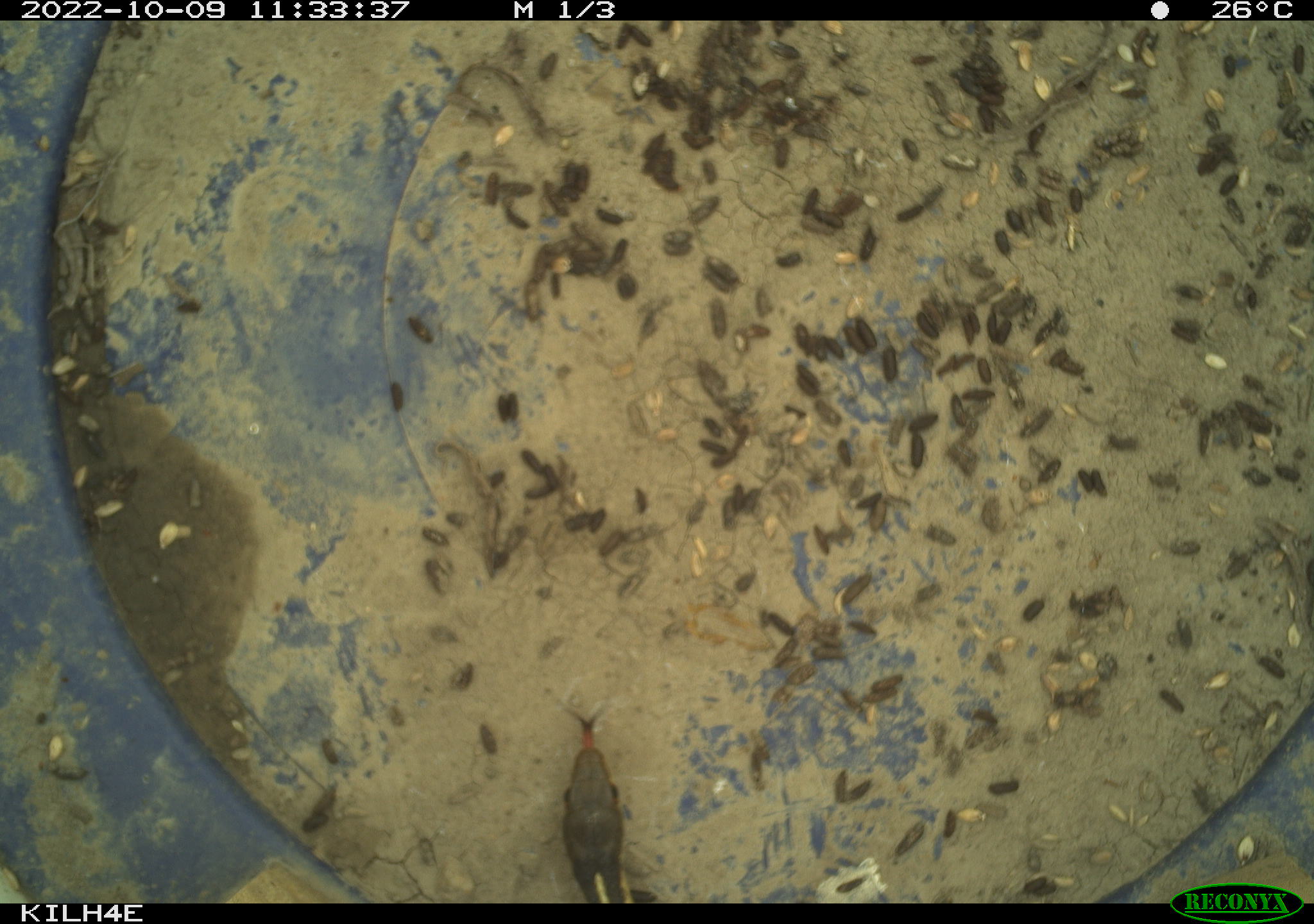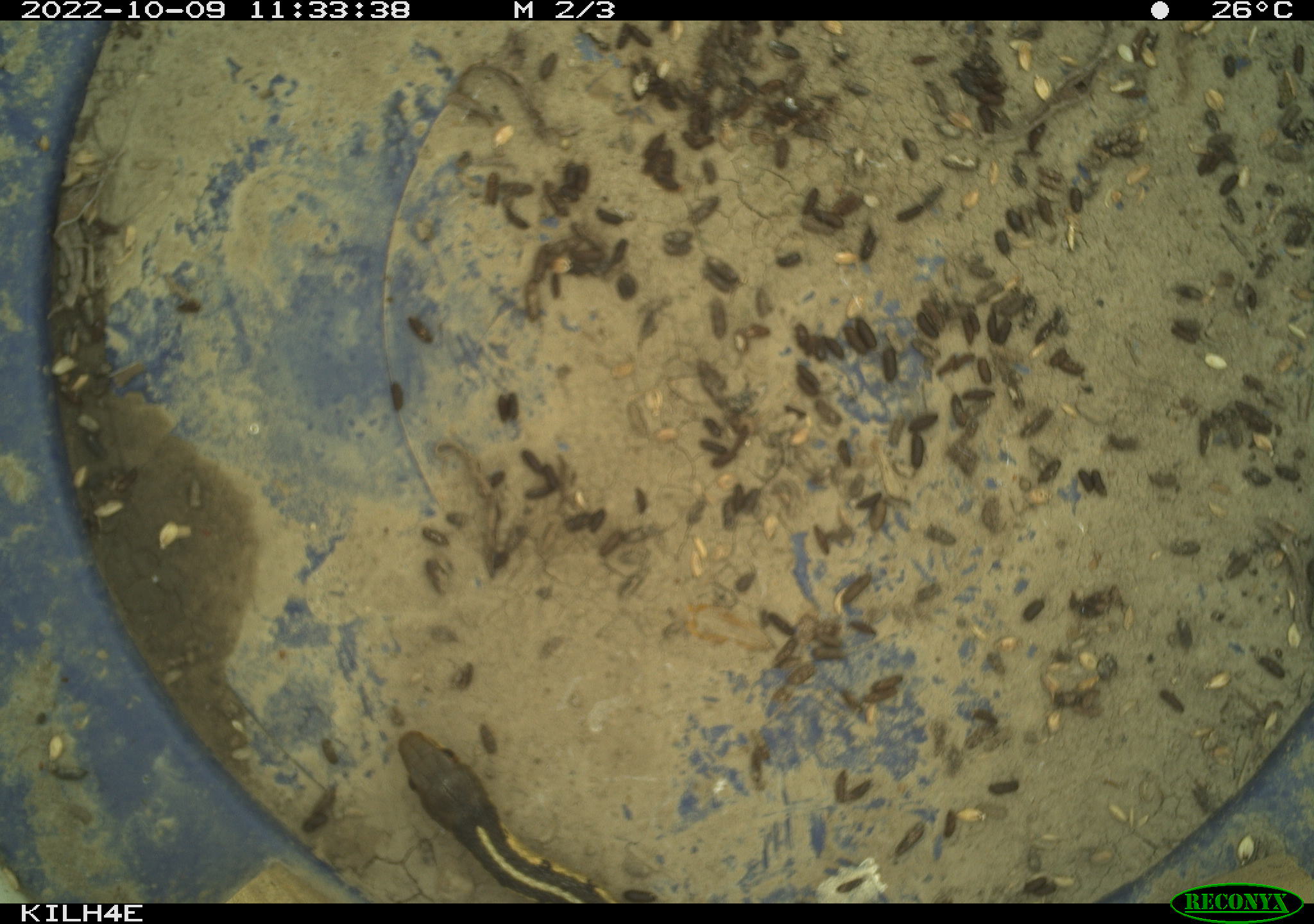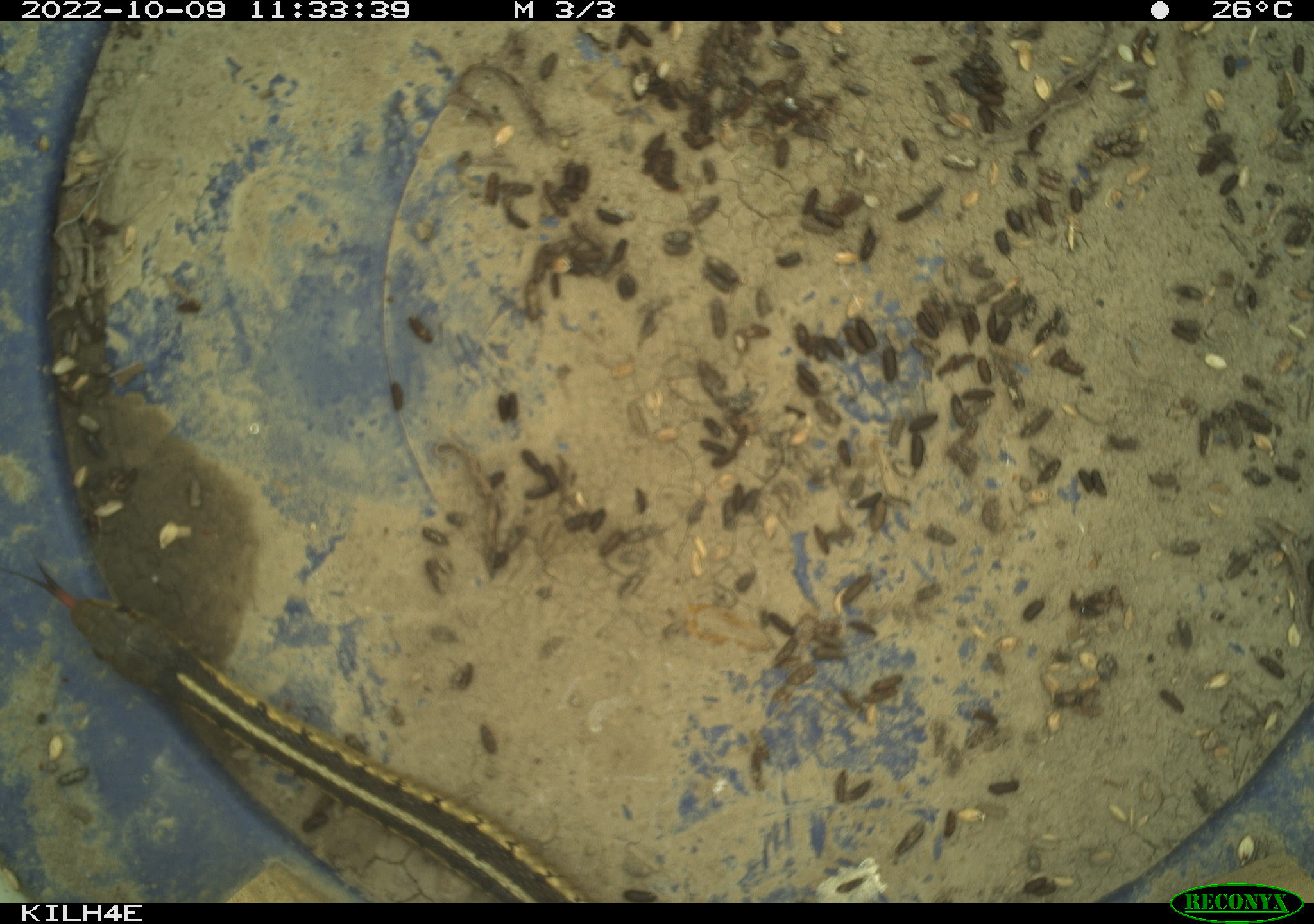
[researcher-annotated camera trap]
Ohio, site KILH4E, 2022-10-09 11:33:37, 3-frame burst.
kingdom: Animalia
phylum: Chordata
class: Reptilia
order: Squamata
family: Colubridae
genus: Thamnophis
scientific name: Thamnophis sirtalis sirtalis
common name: eastern gartersnake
Eastern gartersnake (Thamnophis sirtalis sirtalis).